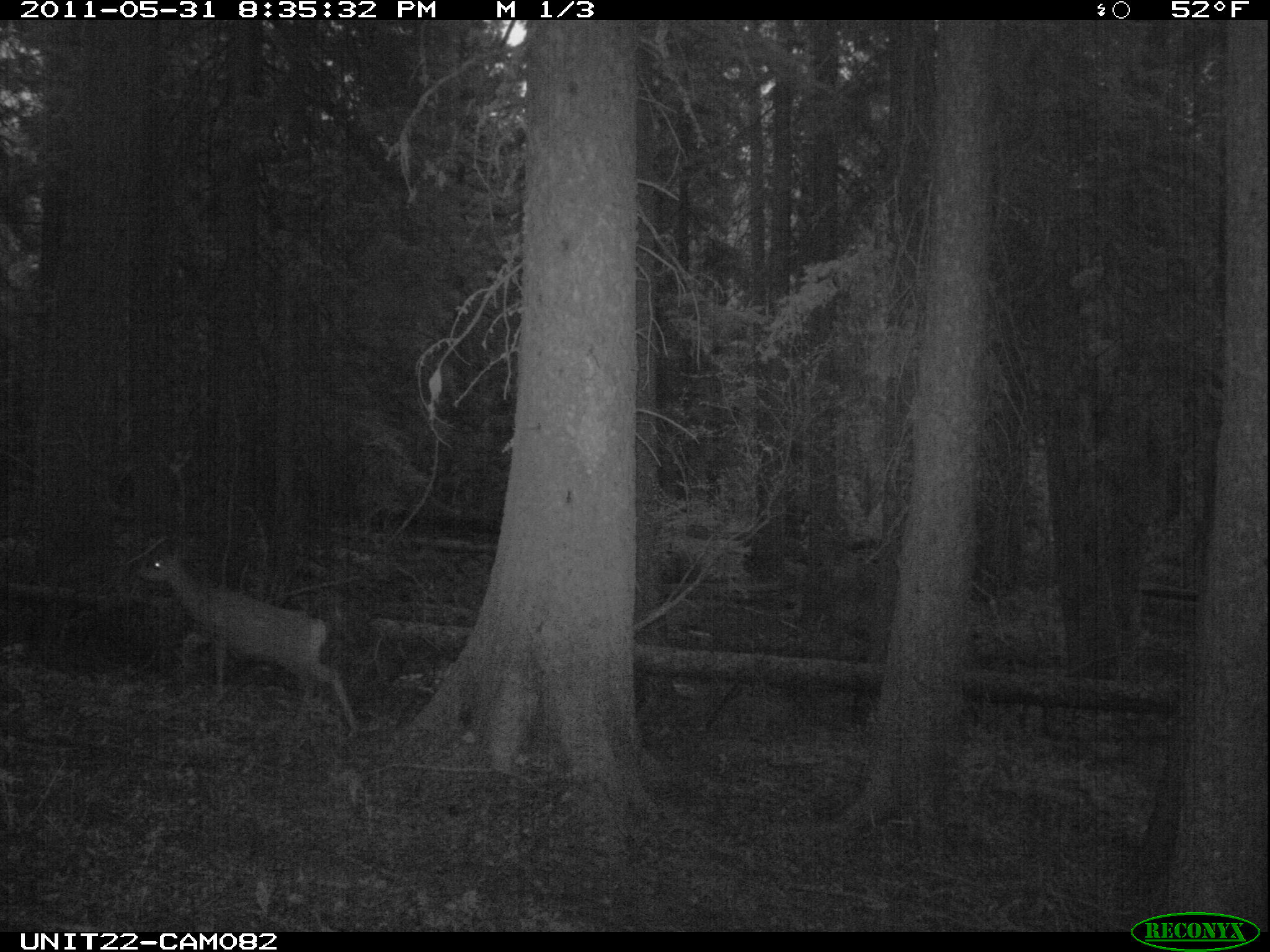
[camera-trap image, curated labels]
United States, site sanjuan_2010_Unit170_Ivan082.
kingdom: Animalia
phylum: Chordata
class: Mammalia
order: Artiodactyla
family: Cervidae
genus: Odocoileus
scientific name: Odocoileus hemionus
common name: mule deer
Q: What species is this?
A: Odocoileus hemionus (mule deer).